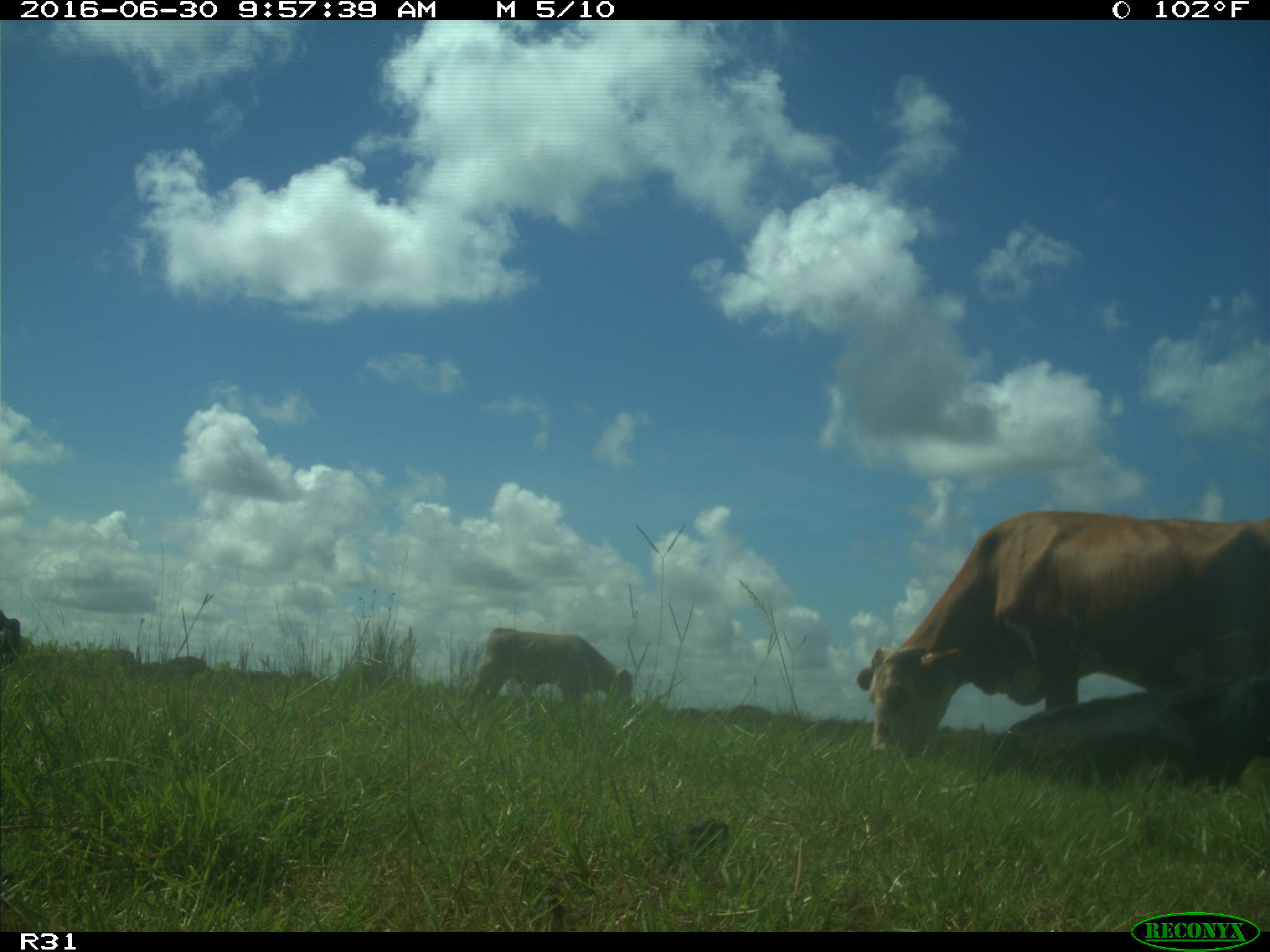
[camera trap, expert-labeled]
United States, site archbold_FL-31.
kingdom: Animalia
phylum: Chordata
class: Mammalia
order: Artiodactyla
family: Bovidae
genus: Bos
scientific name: Bos taurus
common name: domestic cow